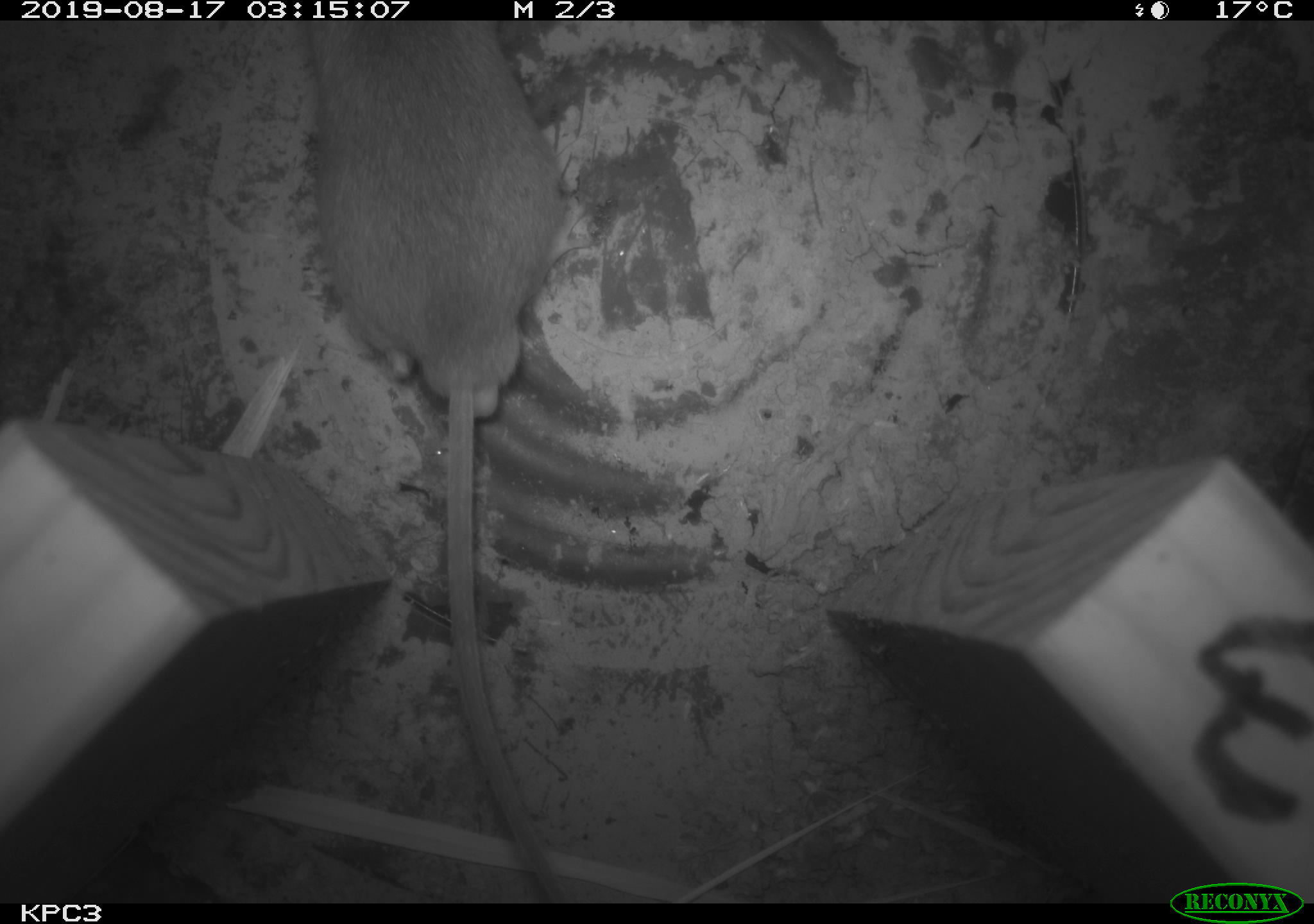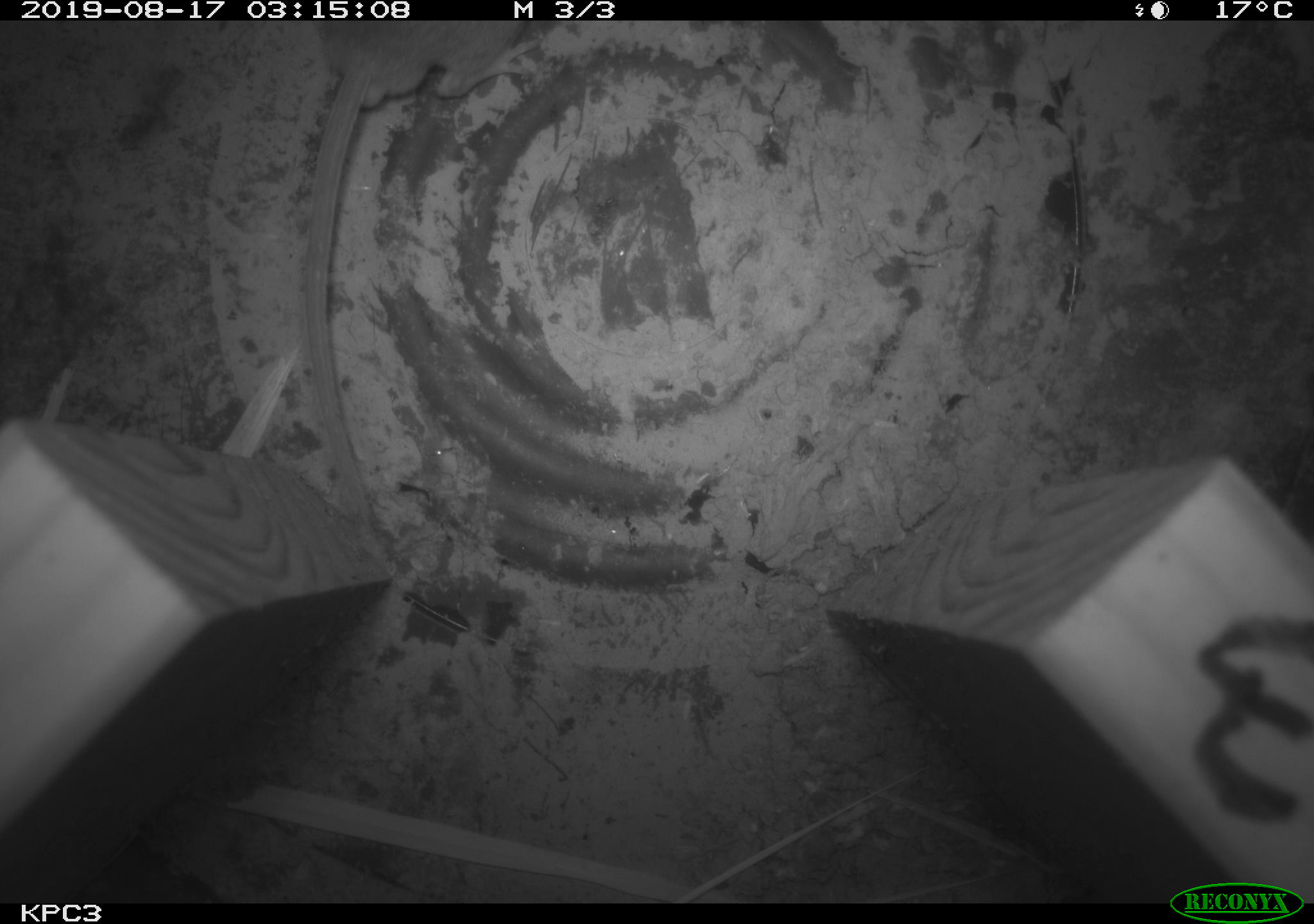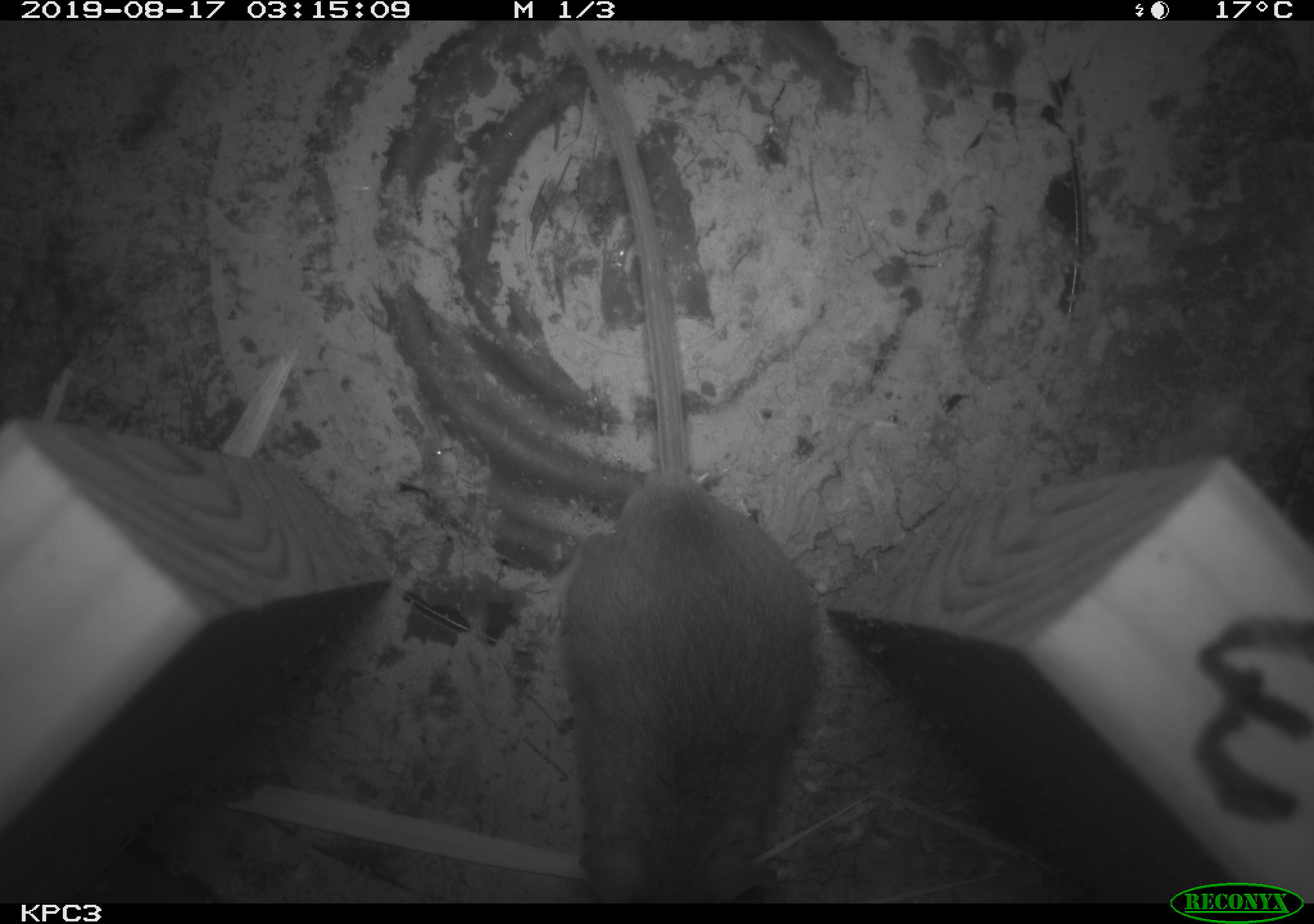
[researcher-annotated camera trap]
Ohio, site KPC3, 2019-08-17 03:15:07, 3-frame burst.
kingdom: Animalia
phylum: Chordata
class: Mammalia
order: Rodentia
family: Cricetidae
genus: Peromyscus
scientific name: Peromyscus leucopus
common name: white-footed mouse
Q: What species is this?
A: White-footed mouse (Peromyscus leucopus).